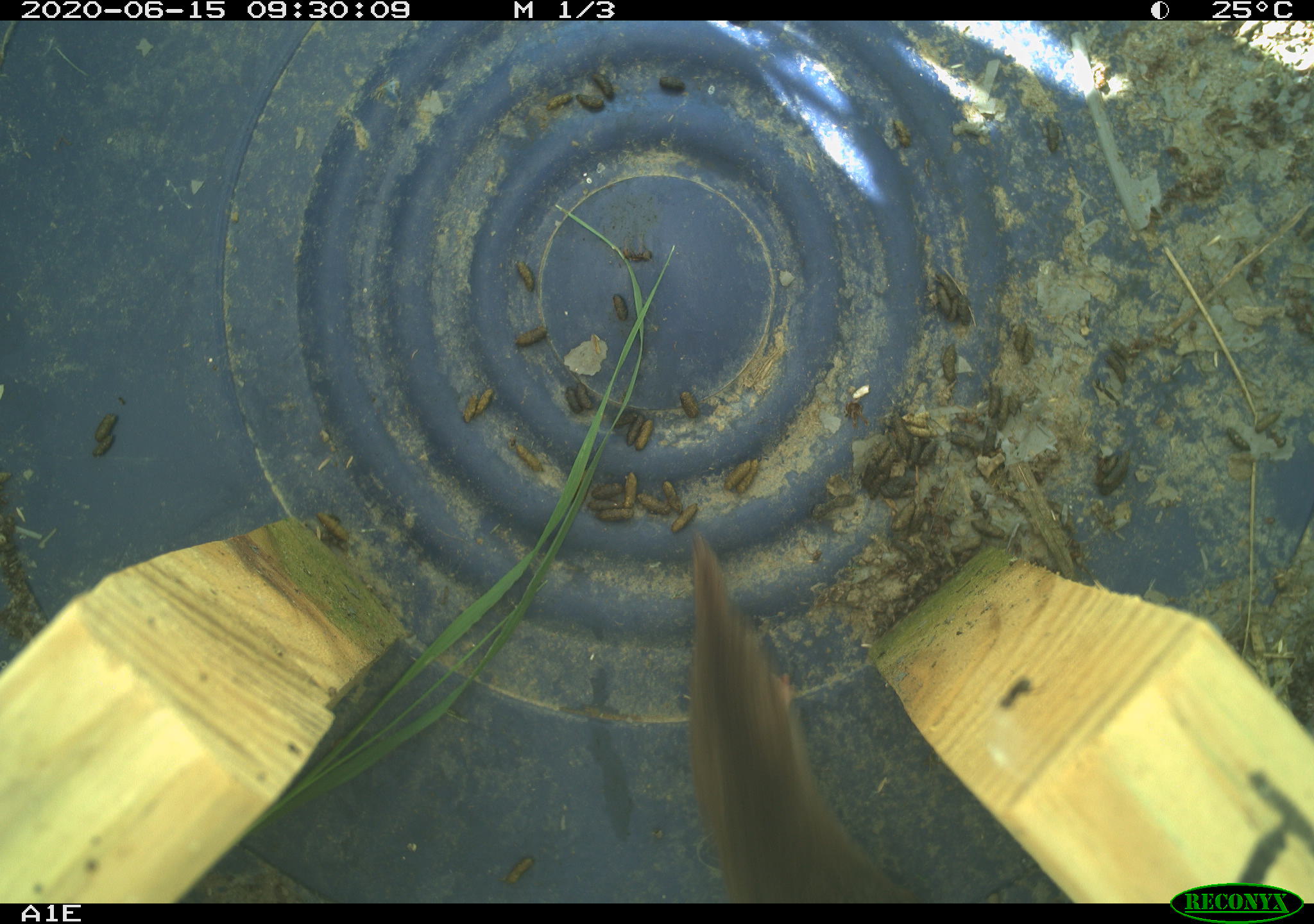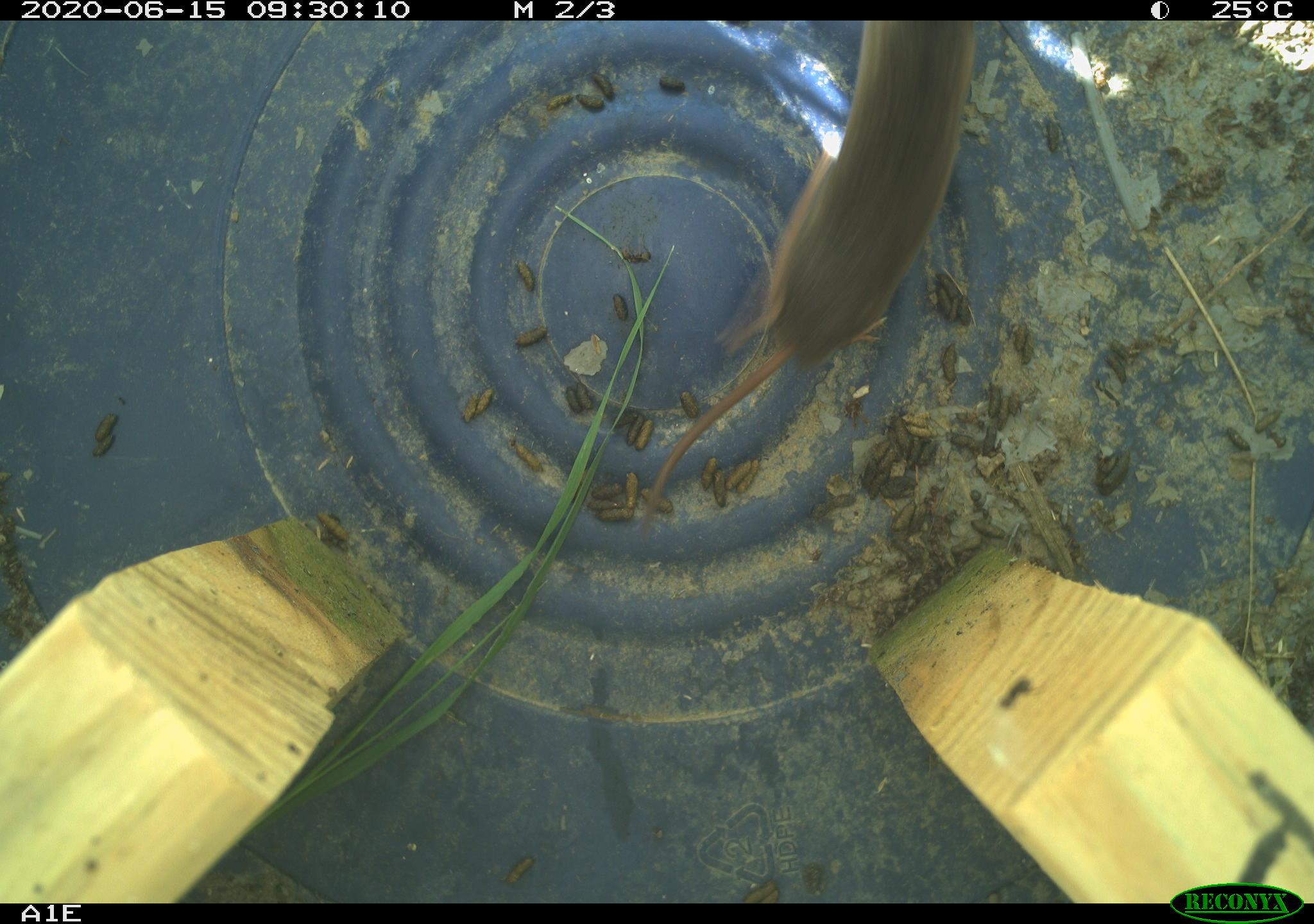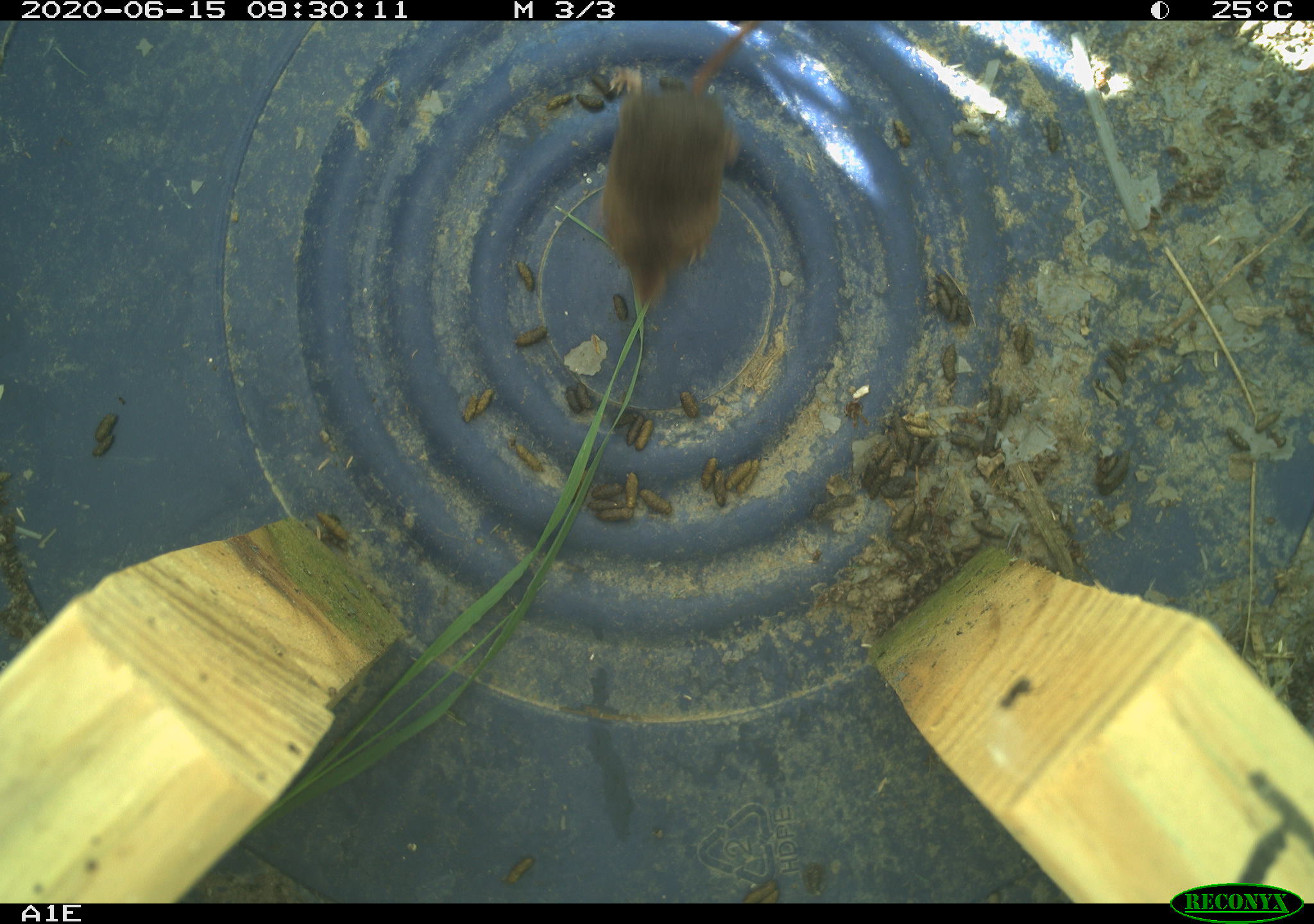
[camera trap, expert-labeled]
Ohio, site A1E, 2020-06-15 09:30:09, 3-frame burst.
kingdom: Animalia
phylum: Chordata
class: Mammalia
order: Eulipotyphla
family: Soricidae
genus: Sorex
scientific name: Sorex cinereus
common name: masked shrew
Masked shrew (Sorex cinereus).